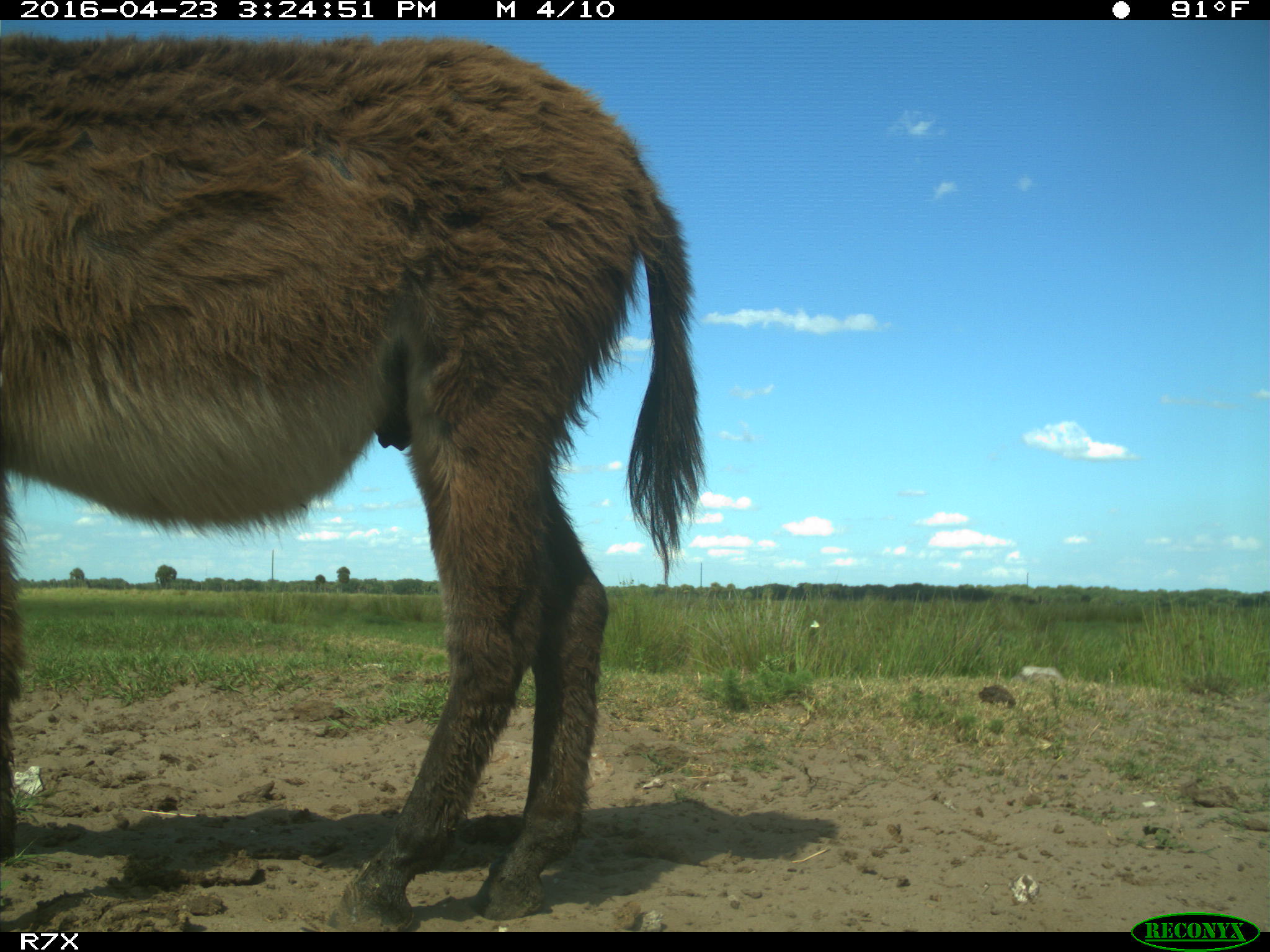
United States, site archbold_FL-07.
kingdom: Animalia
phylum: Chordata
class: Mammalia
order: Artiodactyla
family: Bovidae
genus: Bos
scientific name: Bos taurus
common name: domestic cow